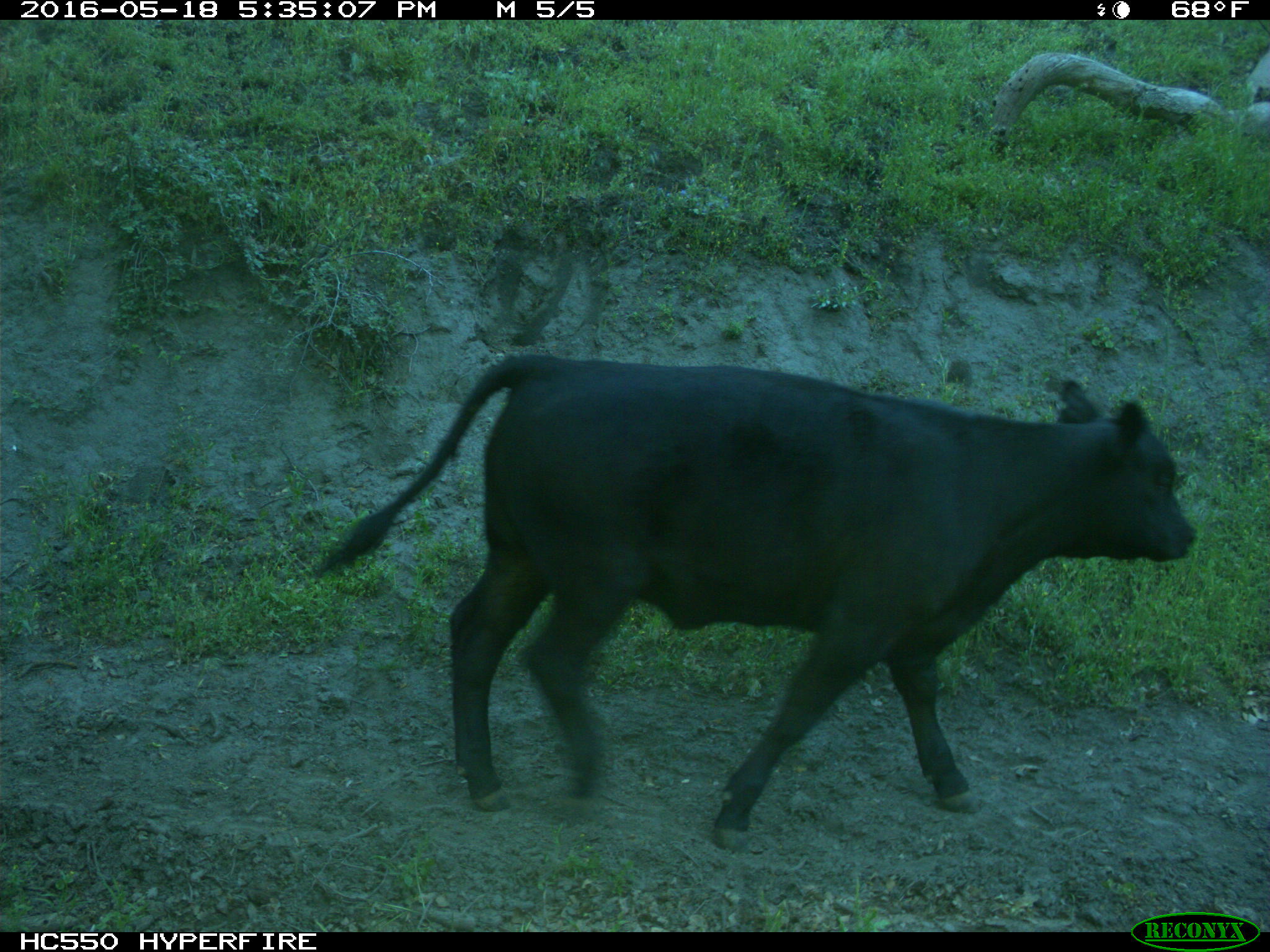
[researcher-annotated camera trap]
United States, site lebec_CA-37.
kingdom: Animalia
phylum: Chordata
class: Mammalia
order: Artiodactyla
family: Bovidae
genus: Bos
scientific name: Bos taurus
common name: domestic cow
Bos taurus (domestic cow).